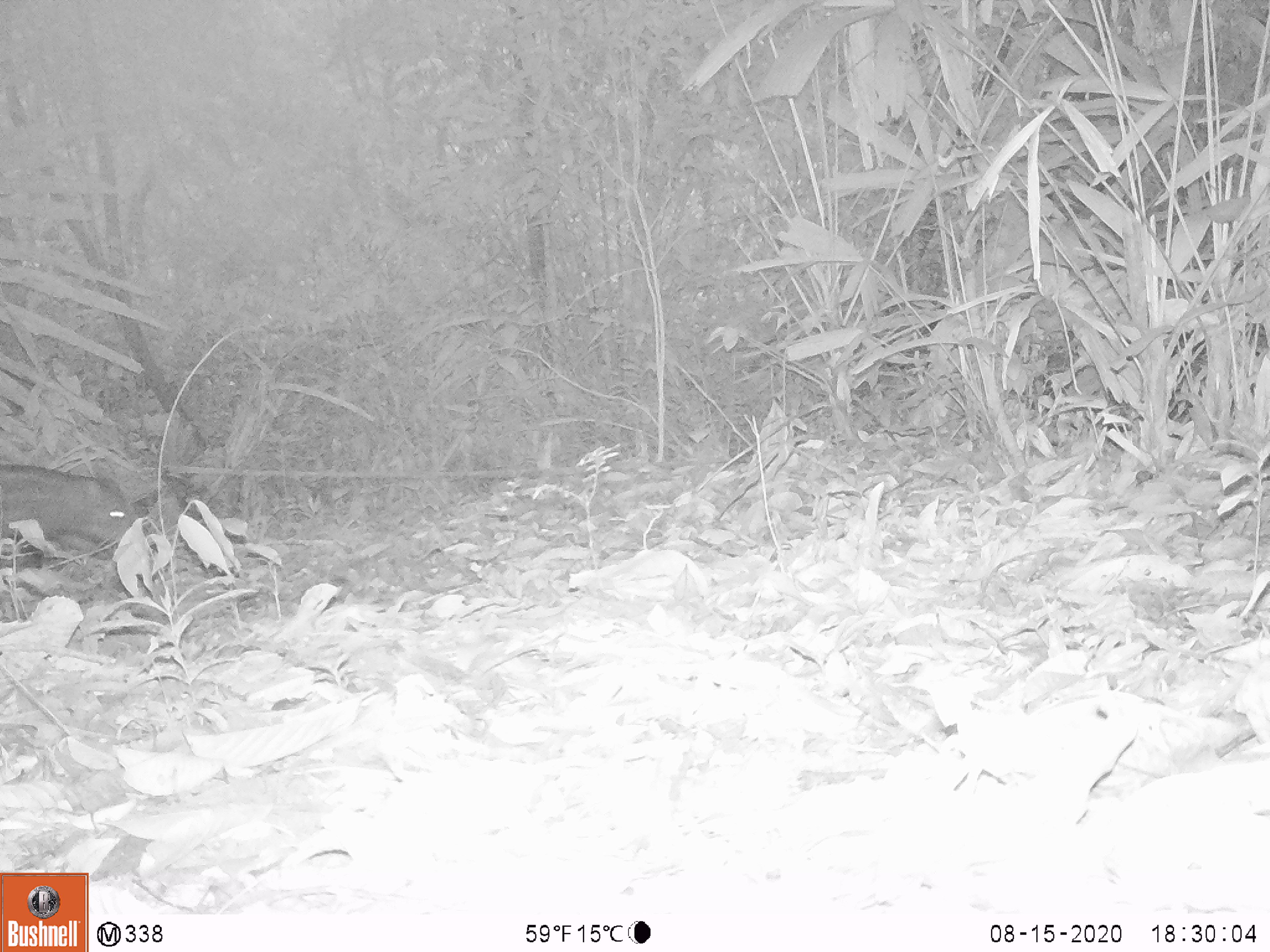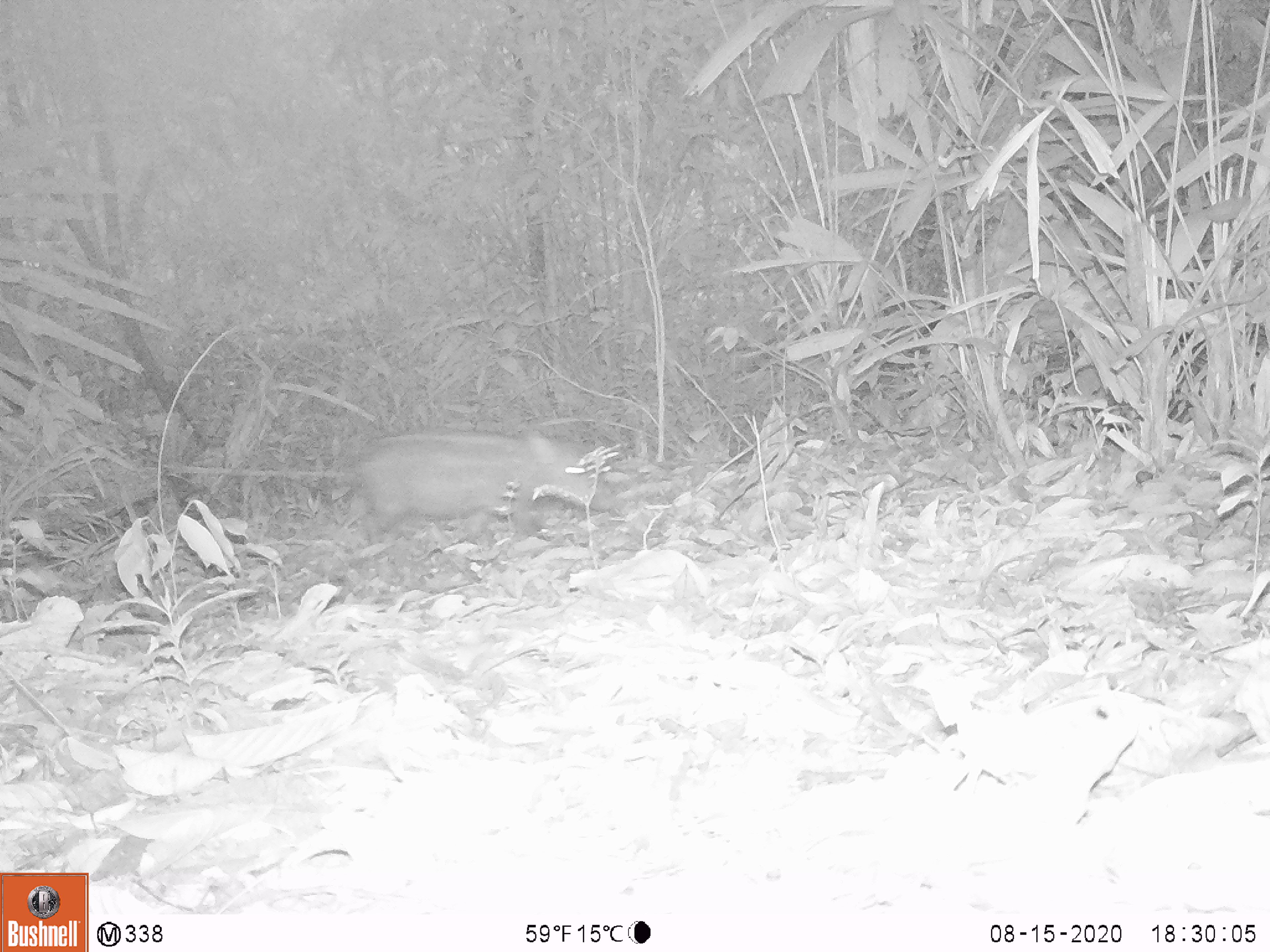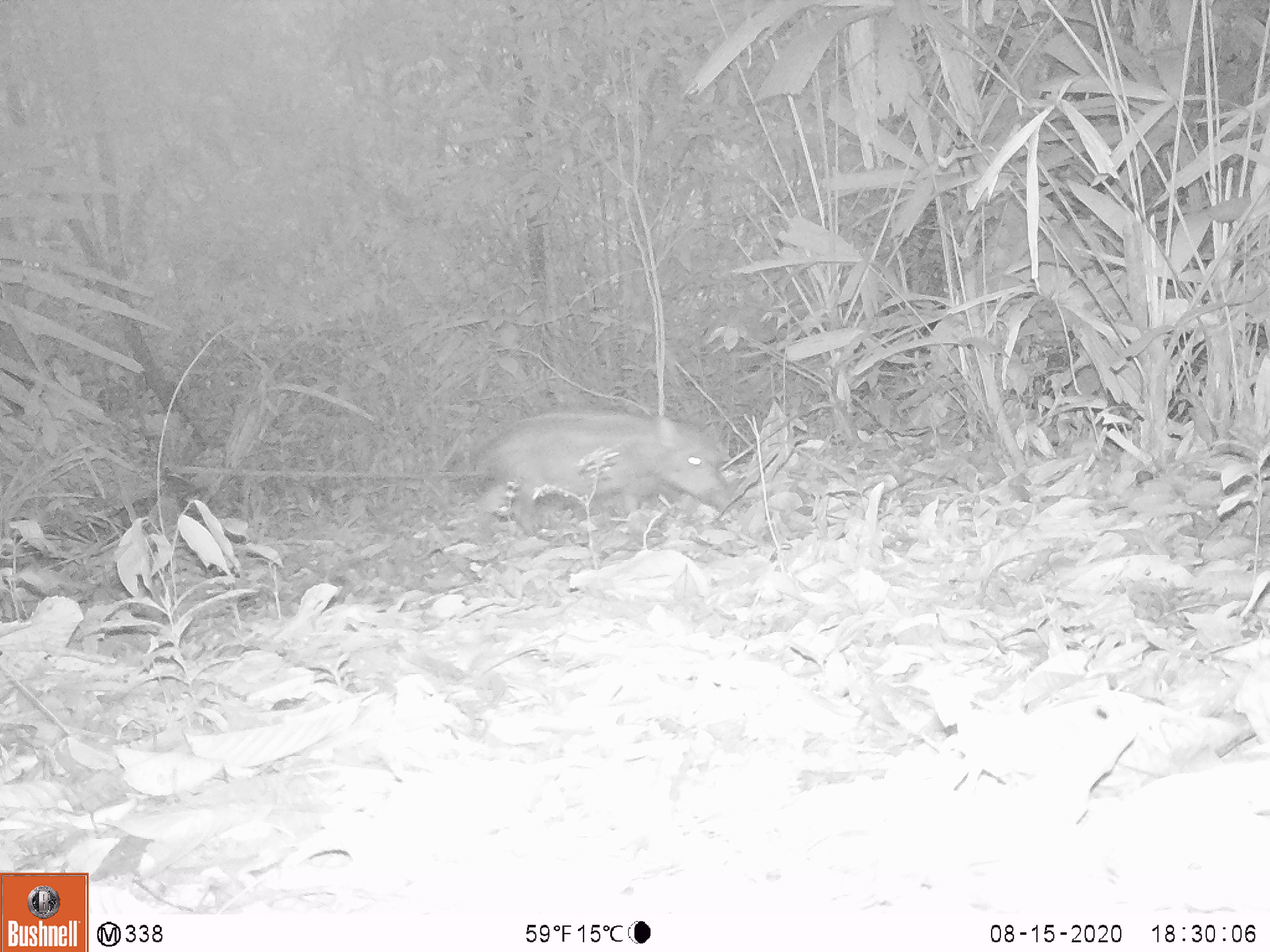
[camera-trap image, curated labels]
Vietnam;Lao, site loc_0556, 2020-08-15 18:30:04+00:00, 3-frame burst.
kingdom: Animalia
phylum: Chordata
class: Mammalia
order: Artiodactyla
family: Suidae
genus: Sus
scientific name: Sus scrofa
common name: eurasian wild pig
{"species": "eurasian wild pig (Sus scrofa)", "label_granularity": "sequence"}